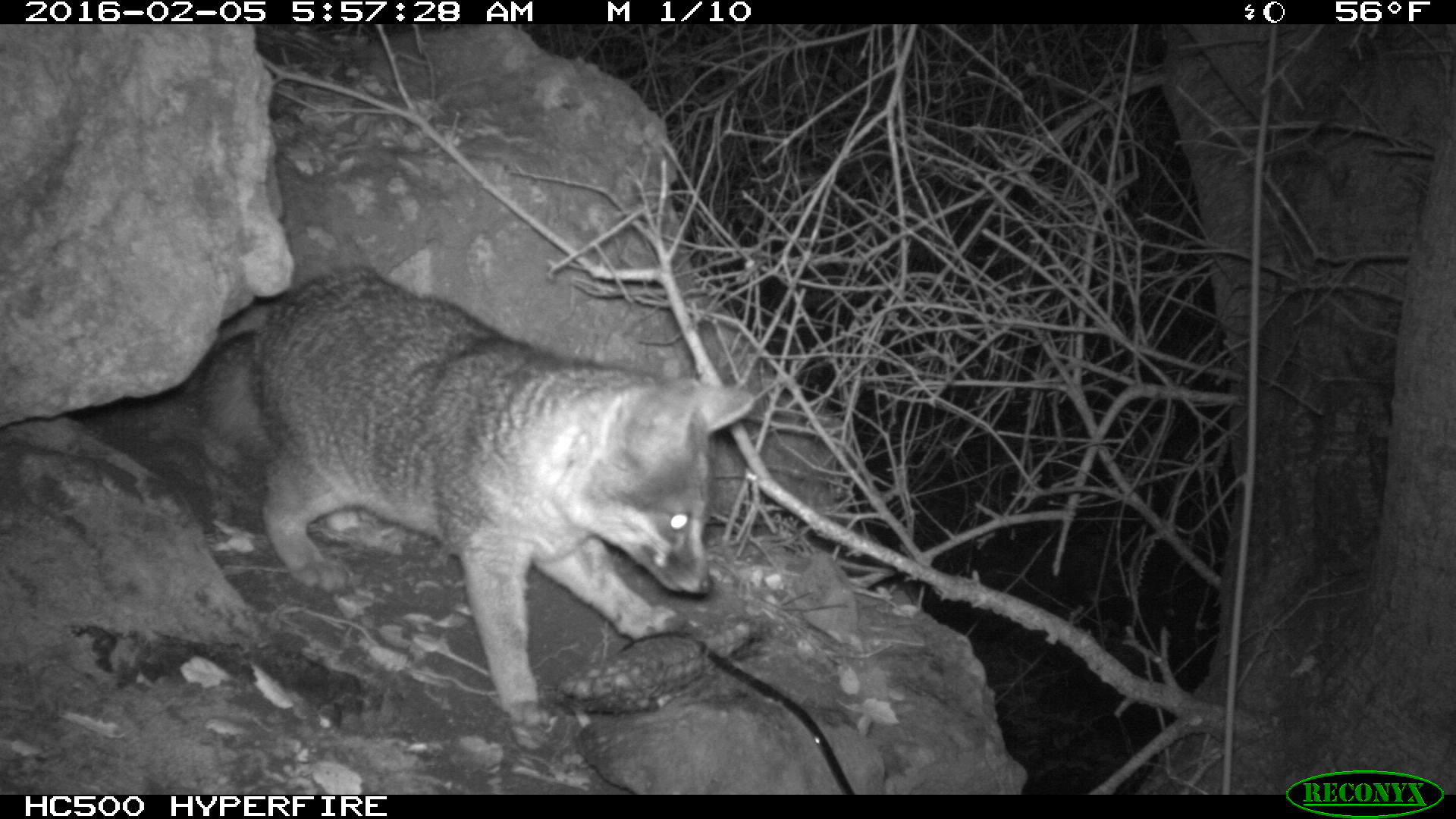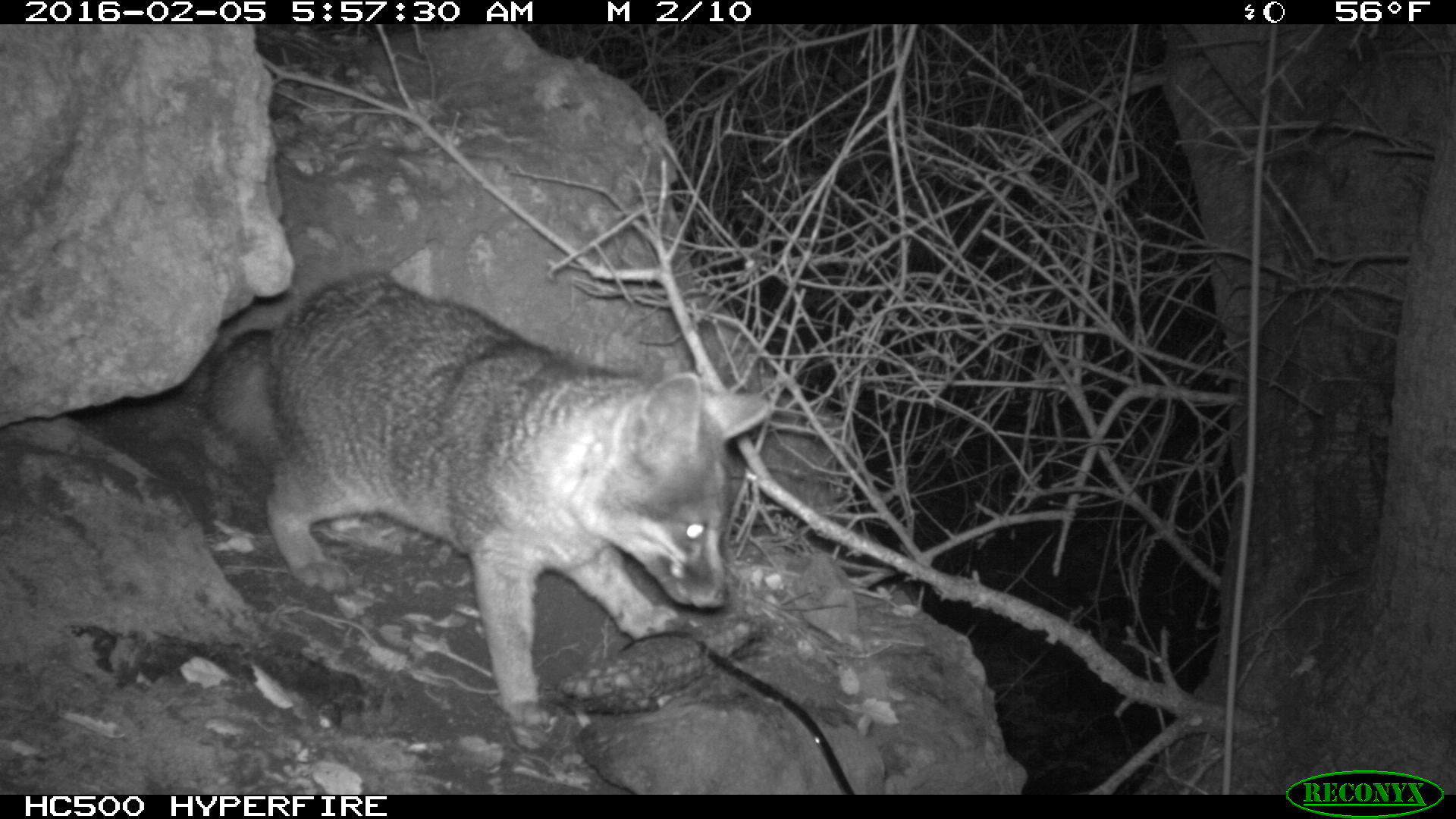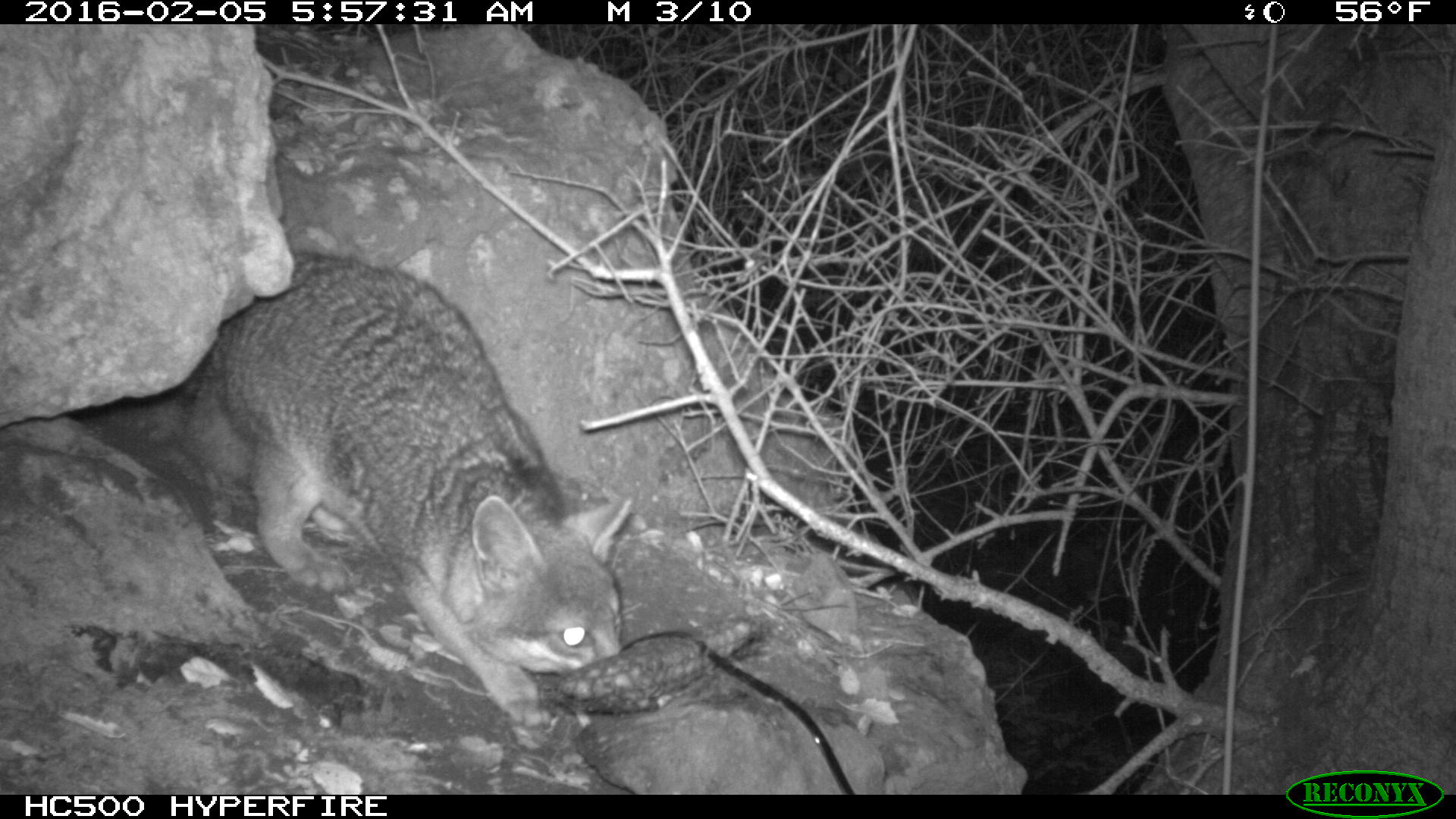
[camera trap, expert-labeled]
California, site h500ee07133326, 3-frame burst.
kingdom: Animalia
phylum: Chordata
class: Mammalia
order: Carnivora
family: Canidae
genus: Urocyon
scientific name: Urocyon littoralis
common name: island fox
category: fox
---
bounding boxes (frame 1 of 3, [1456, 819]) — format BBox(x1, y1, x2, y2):
fox: BBox(193, 268, 755, 758)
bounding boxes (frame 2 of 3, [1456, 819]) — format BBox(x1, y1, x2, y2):
fox: BBox(207, 271, 771, 730)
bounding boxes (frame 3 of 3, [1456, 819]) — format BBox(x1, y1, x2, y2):
fox: BBox(184, 240, 634, 734)